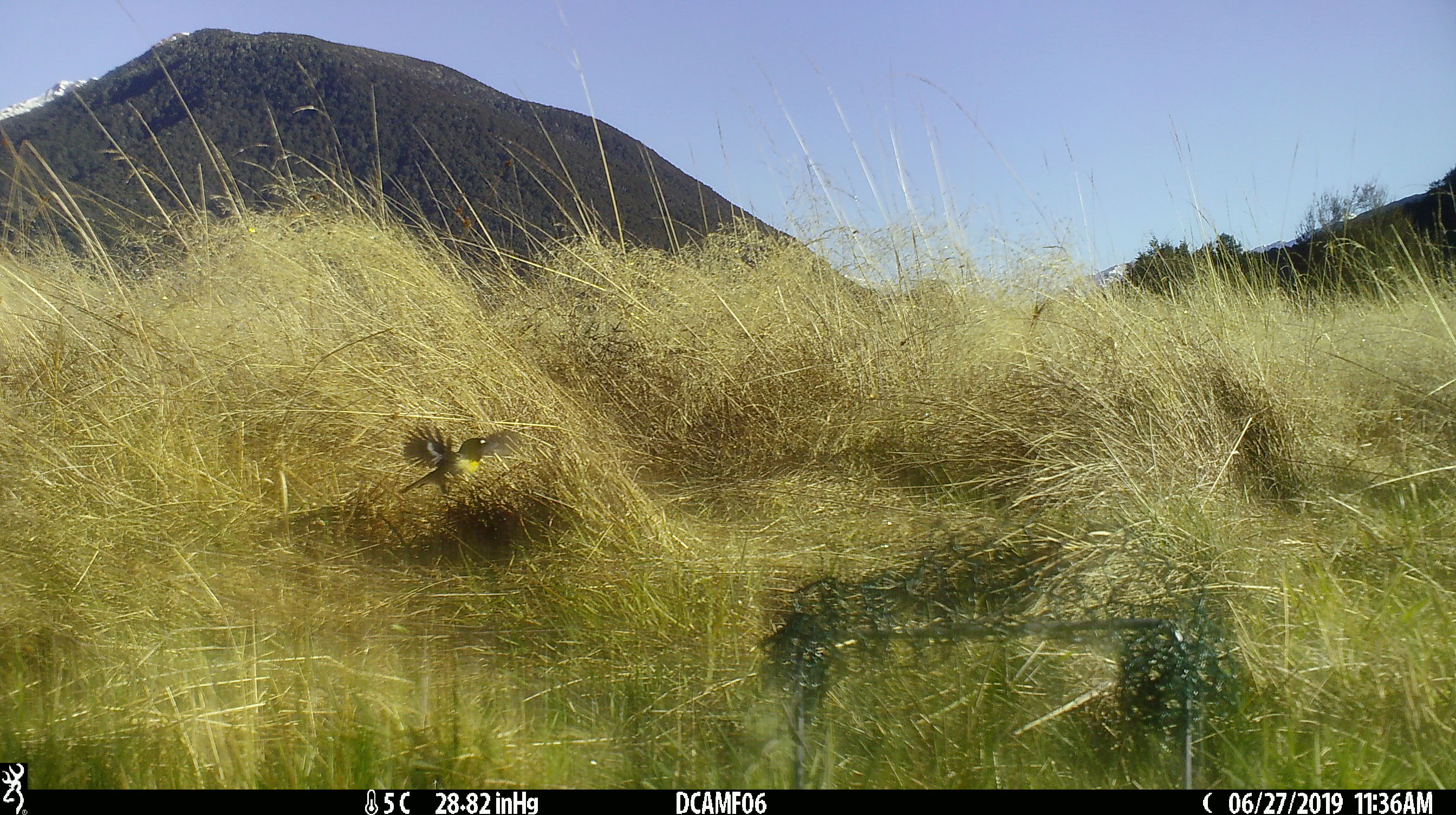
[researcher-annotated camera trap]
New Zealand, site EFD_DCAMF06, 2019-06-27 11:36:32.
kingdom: Animalia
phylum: Chordata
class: Aves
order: Passeriformes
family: Petroicidae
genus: Petroica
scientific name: Petroica macrocephala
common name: tomtit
Tomtit (Petroica macrocephala).